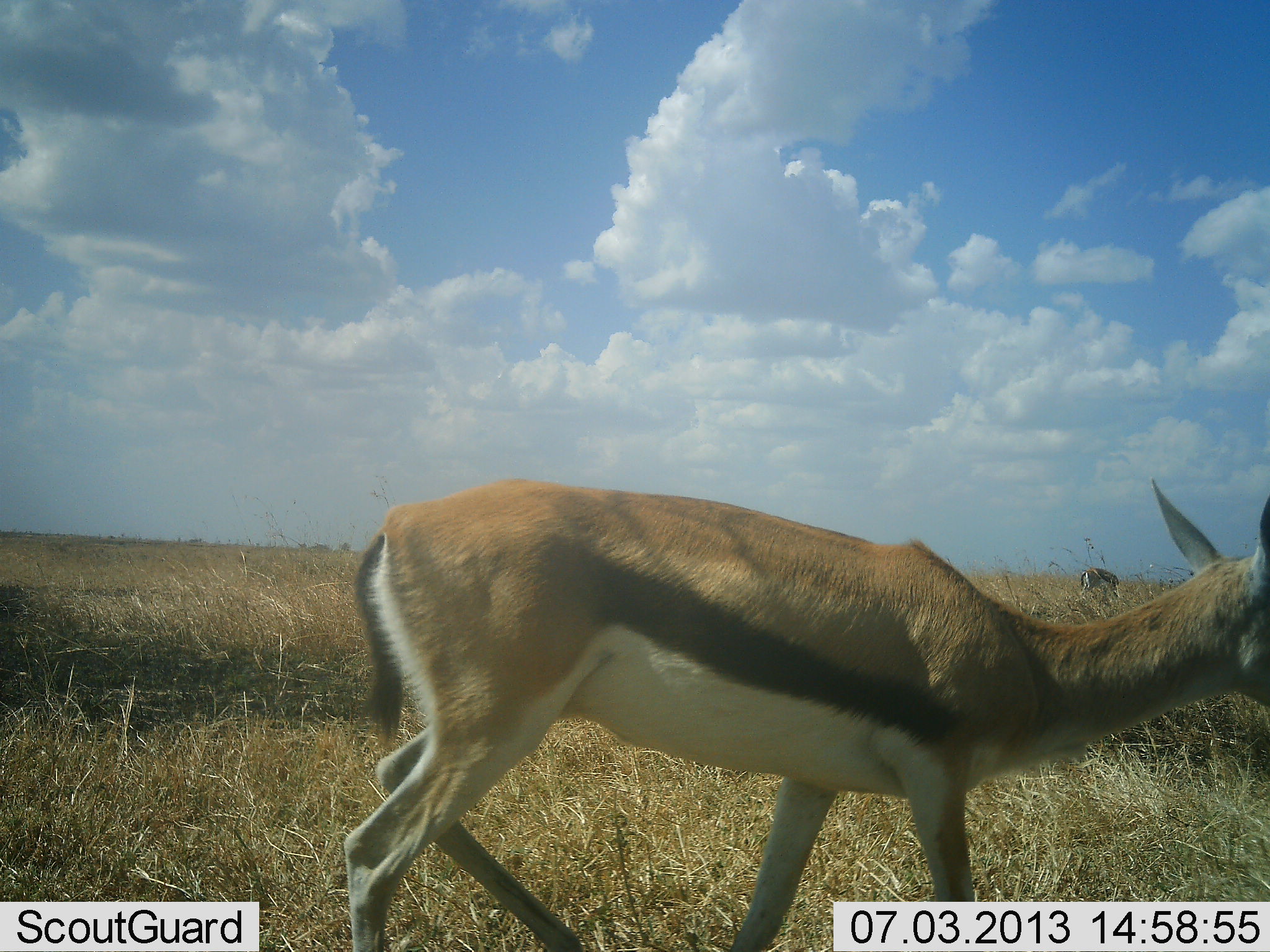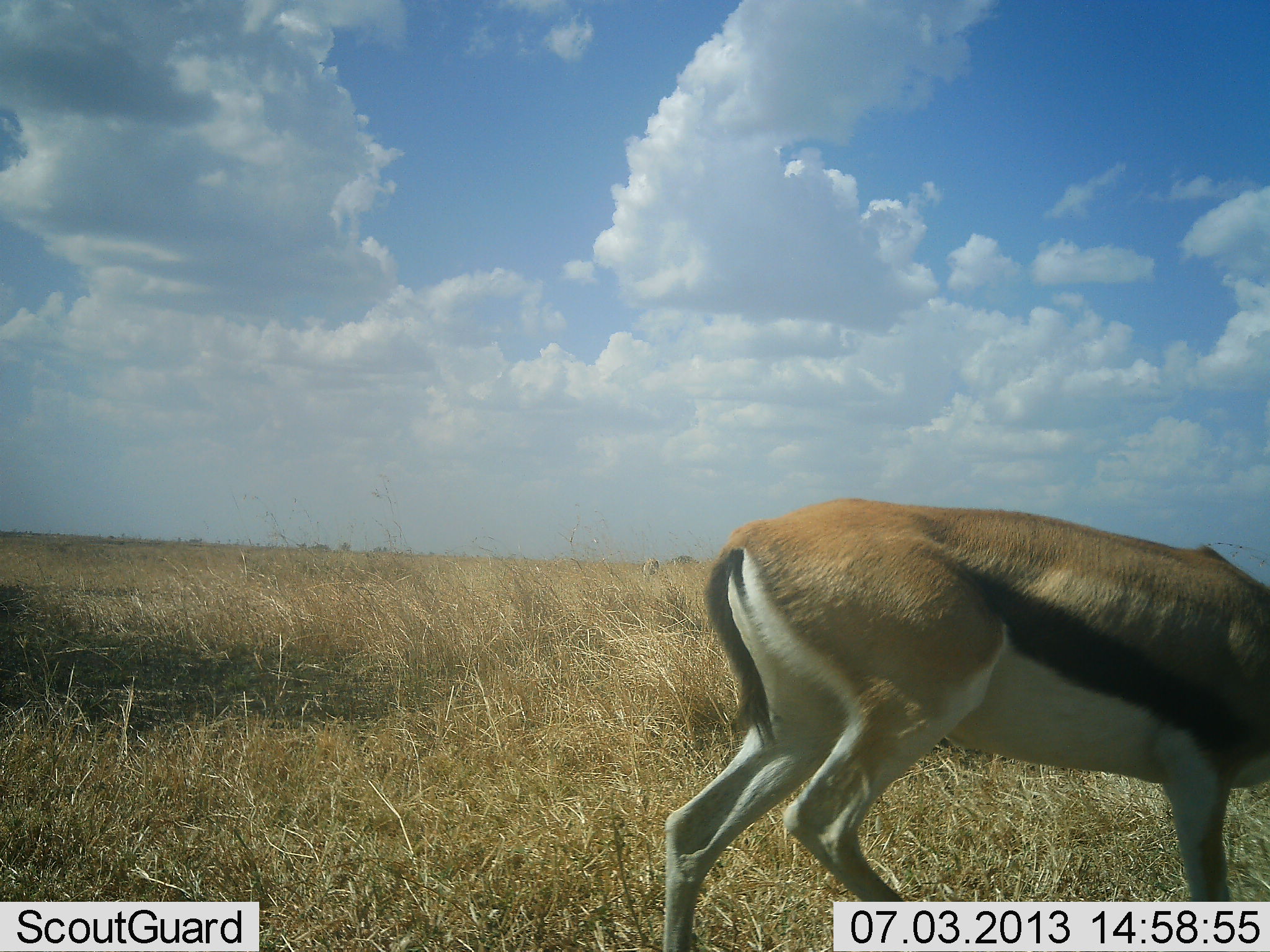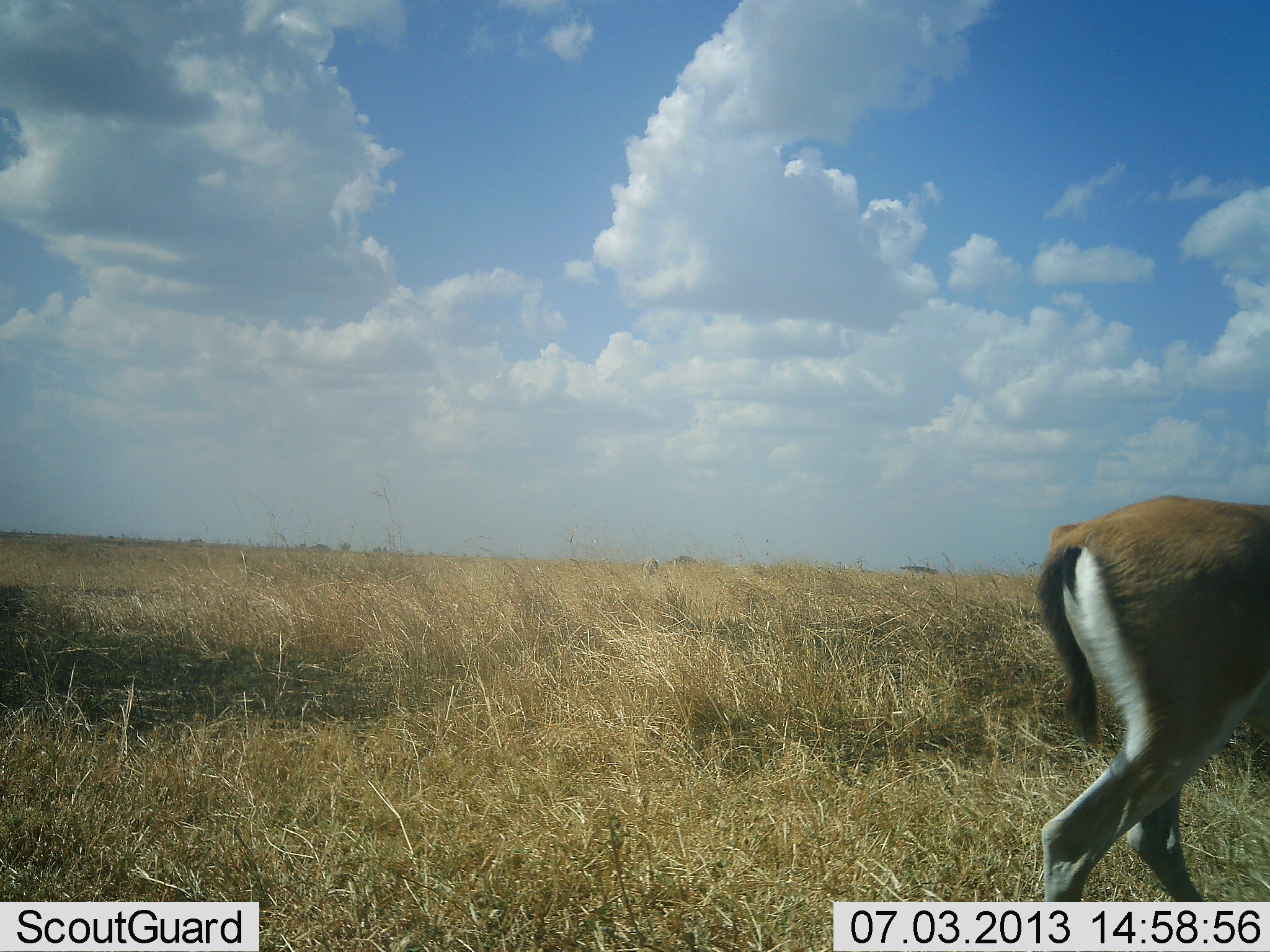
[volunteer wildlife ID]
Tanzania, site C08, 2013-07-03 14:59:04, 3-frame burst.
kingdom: Animalia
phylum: Chordata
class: Mammalia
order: Artiodactyla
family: Bovidae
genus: Eudorcas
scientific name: Eudorcas thomsonii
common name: thomson's gazelle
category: gazellethomsons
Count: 1.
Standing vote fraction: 37%.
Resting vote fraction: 0%.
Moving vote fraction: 71%.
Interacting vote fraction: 0%.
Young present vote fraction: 0%.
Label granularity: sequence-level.